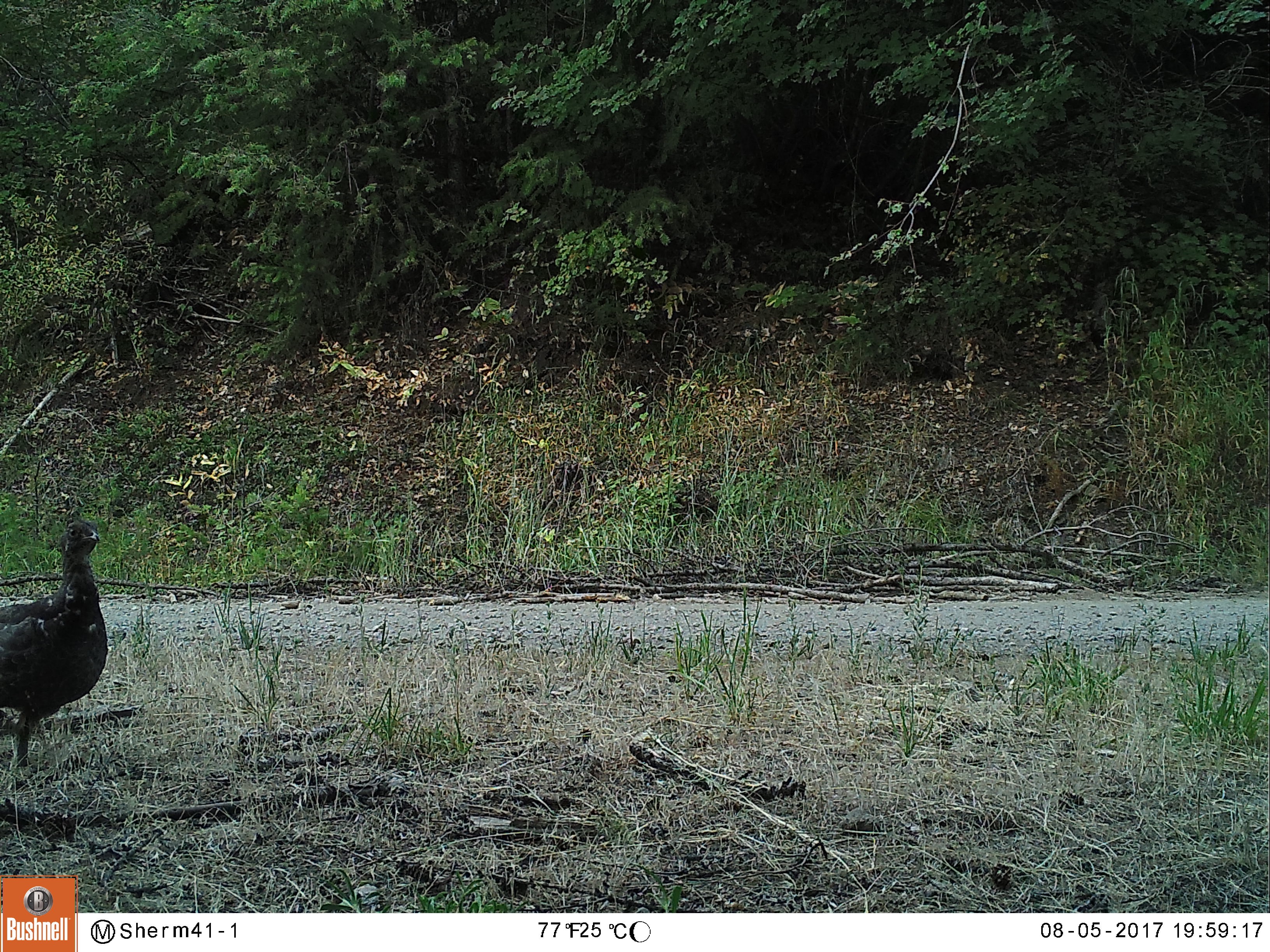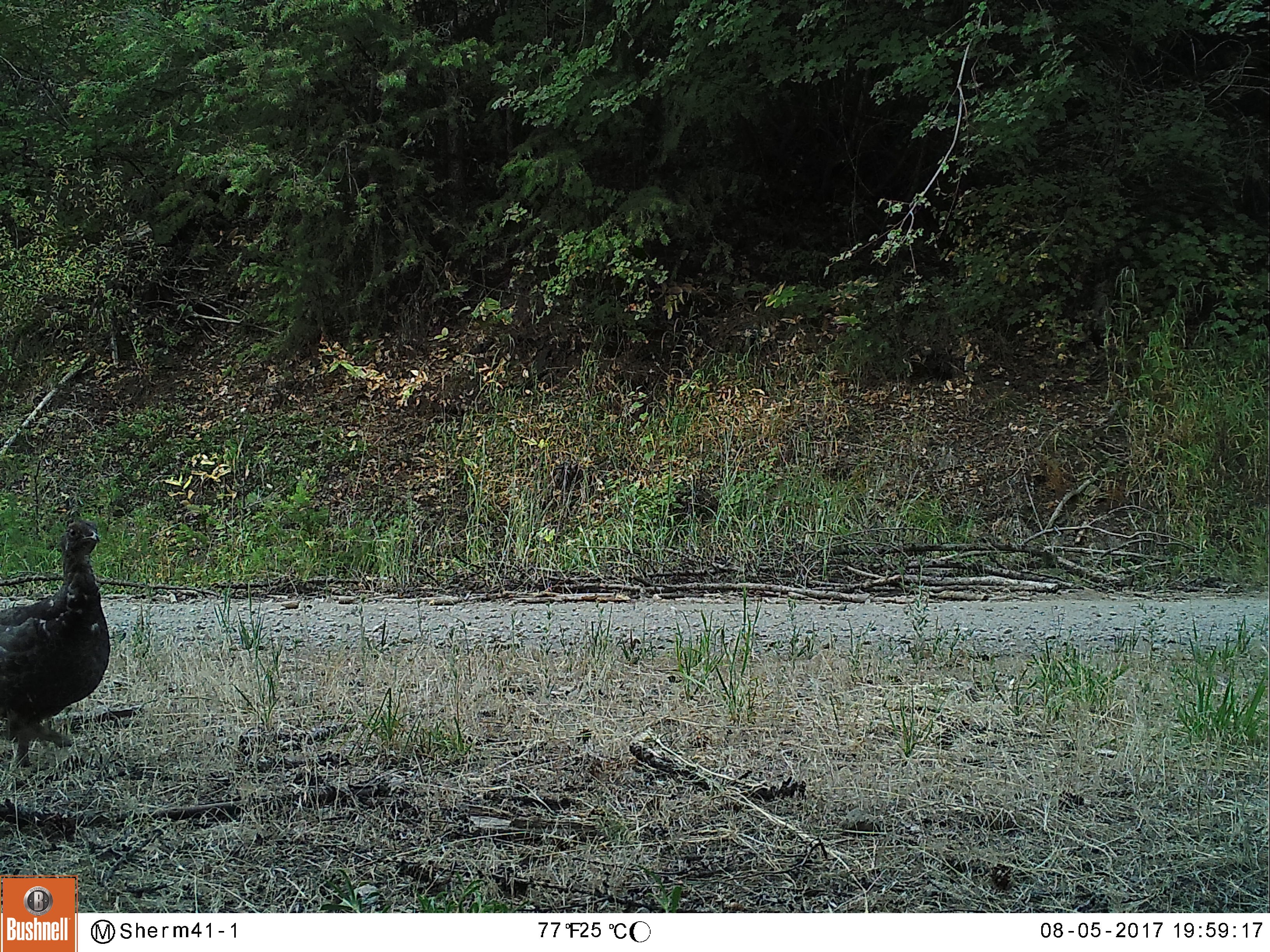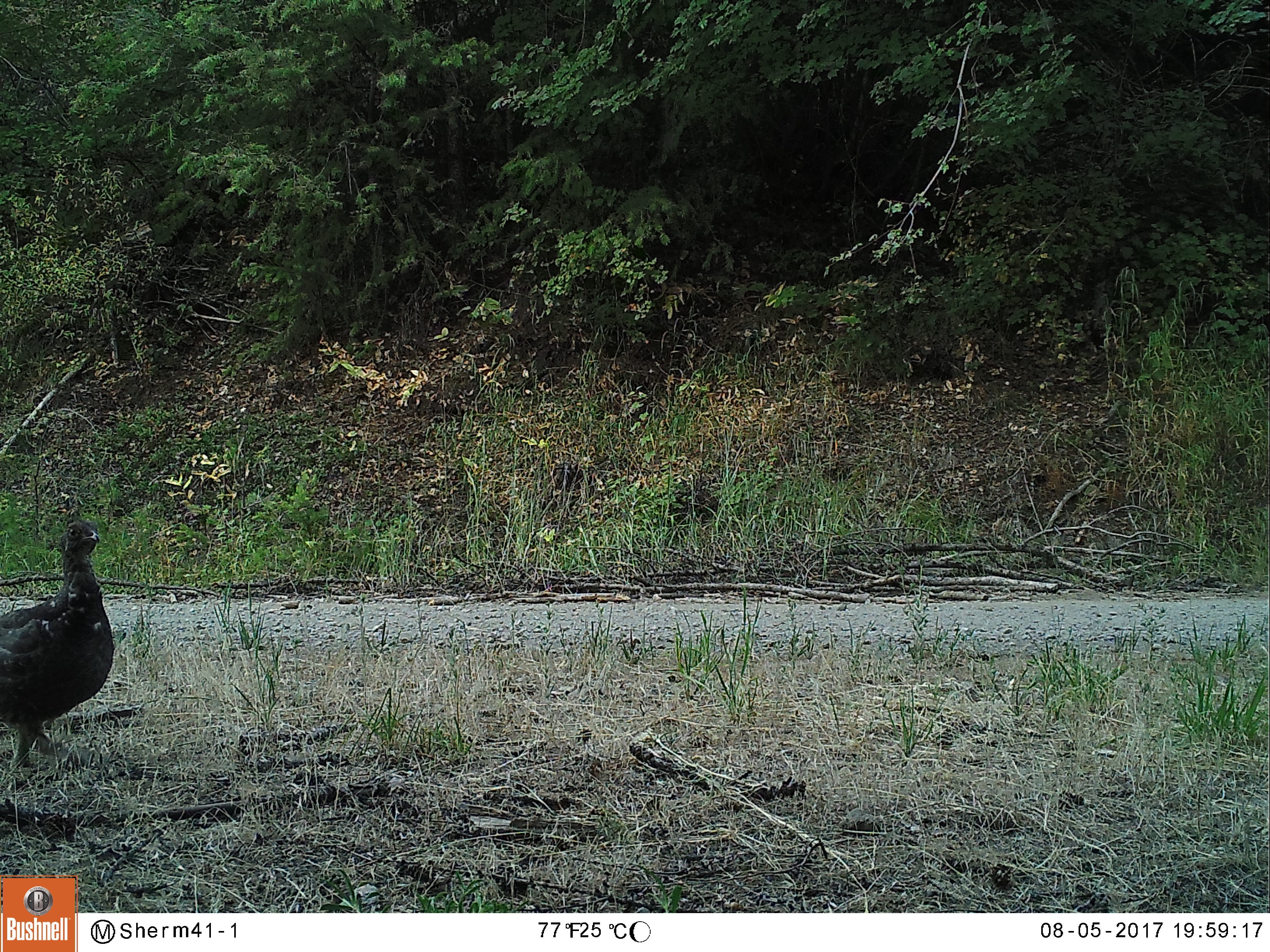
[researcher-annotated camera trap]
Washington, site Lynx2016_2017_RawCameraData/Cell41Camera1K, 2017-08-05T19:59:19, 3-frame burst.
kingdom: Animalia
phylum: Chordata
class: Aves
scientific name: Aves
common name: birds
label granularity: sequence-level